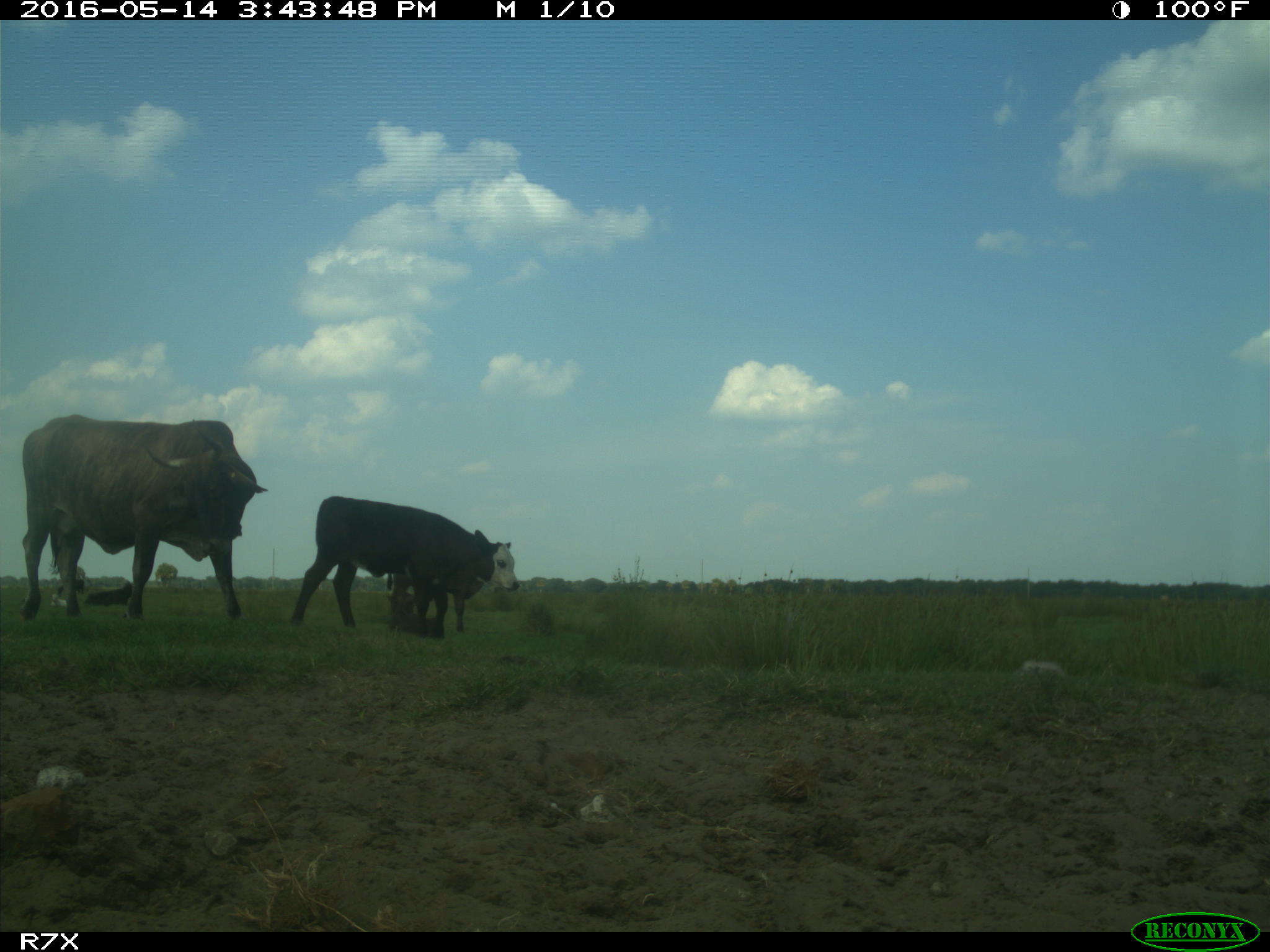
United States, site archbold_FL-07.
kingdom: Animalia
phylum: Chordata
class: Mammalia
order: Artiodactyla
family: Bovidae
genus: Bos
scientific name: Bos taurus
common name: domestic cow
Bos taurus (domestic cow).